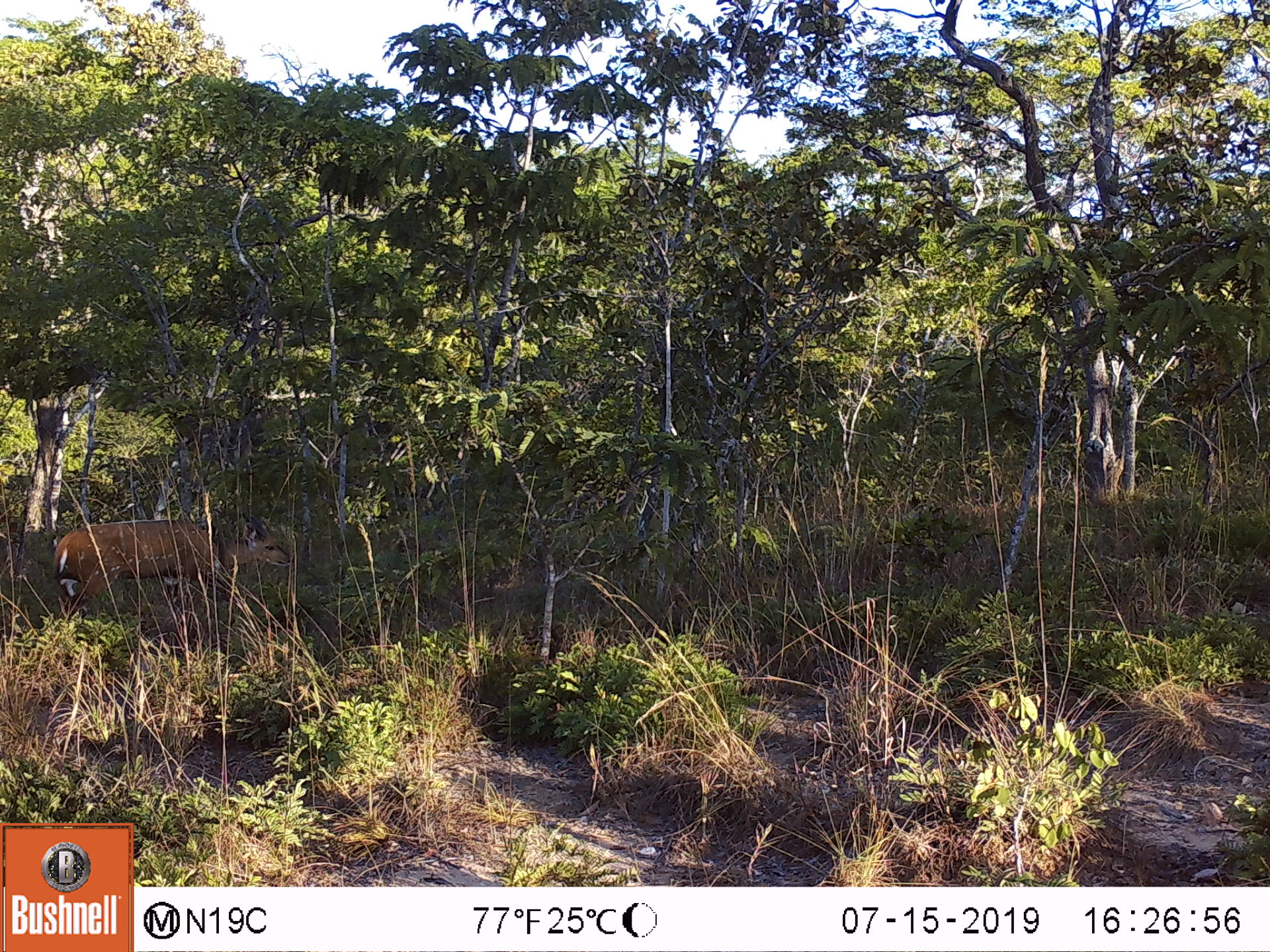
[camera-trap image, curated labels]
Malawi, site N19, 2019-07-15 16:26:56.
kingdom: Animalia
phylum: Chordata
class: Mammalia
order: Artiodactyla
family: Bovidae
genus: Tragelaphus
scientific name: Tragelaphus sylvaticus sylvaticus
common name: cape bushbuck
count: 1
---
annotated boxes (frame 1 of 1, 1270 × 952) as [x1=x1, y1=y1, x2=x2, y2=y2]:
cape bushbuck: [x1=47, y1=499, x2=301, y2=641]